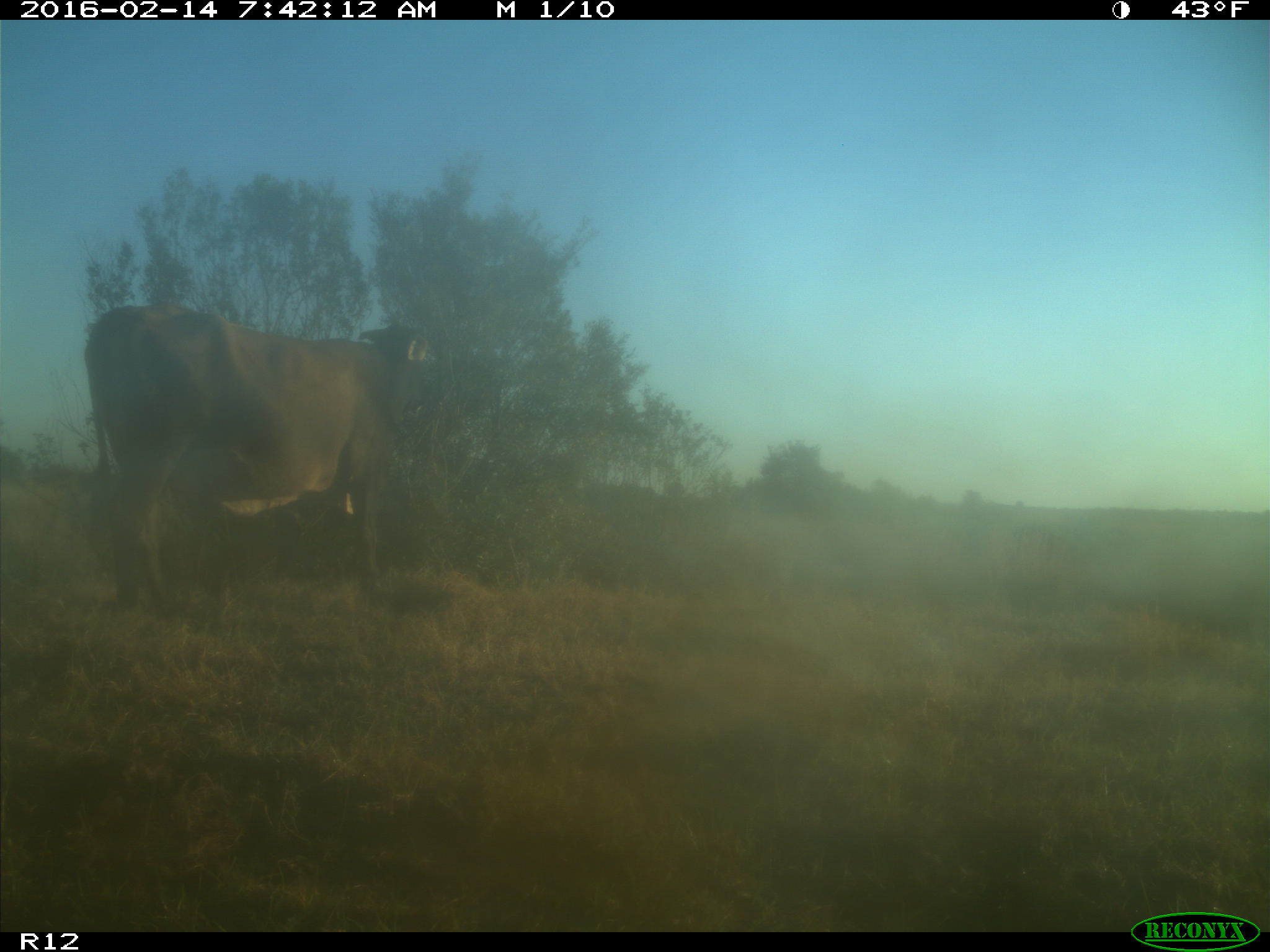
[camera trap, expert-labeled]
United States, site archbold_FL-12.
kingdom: Animalia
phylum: Chordata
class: Mammalia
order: Artiodactyla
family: Bovidae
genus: Bos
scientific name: Bos taurus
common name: domestic cow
Bos taurus (domestic cow).